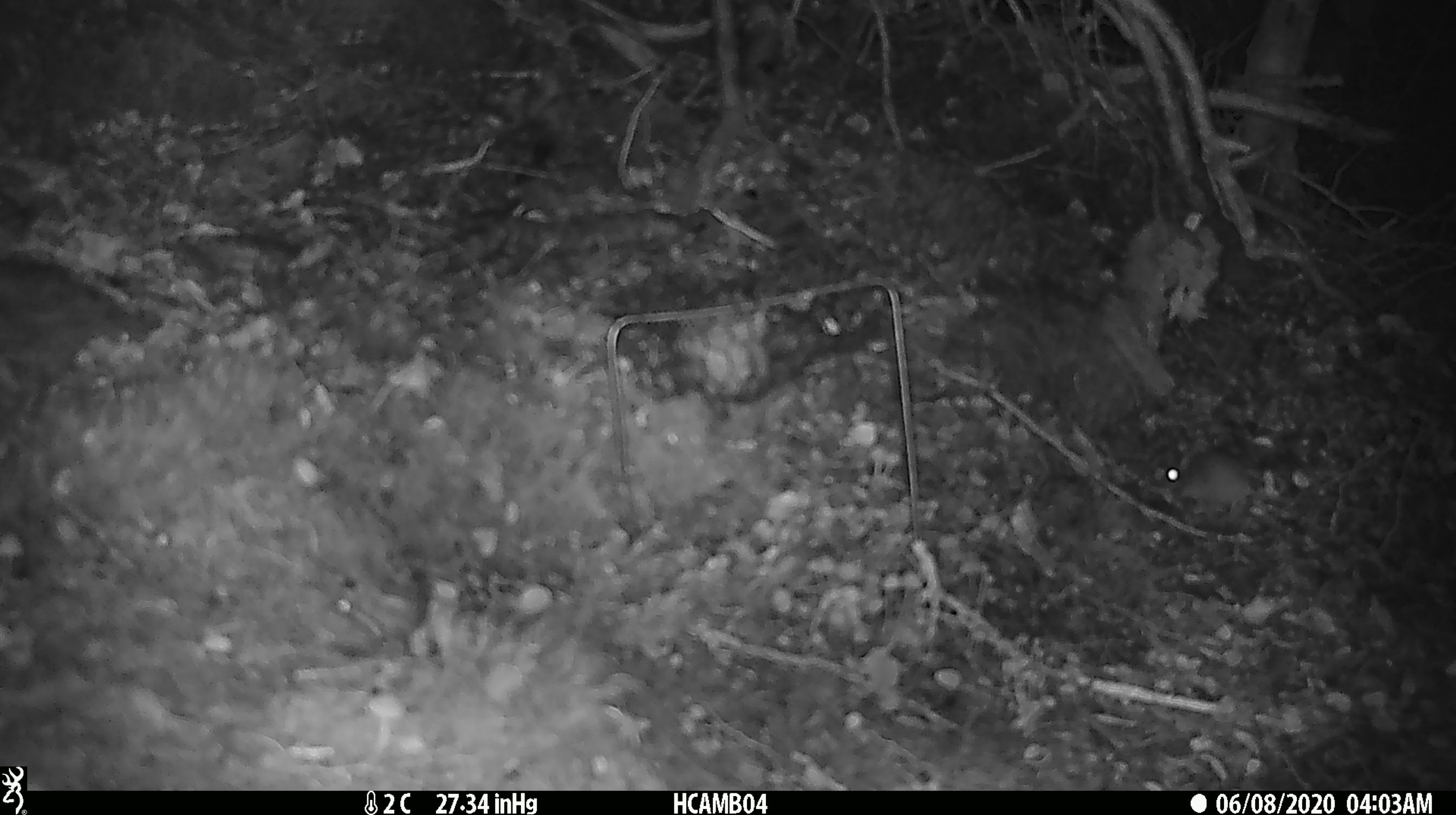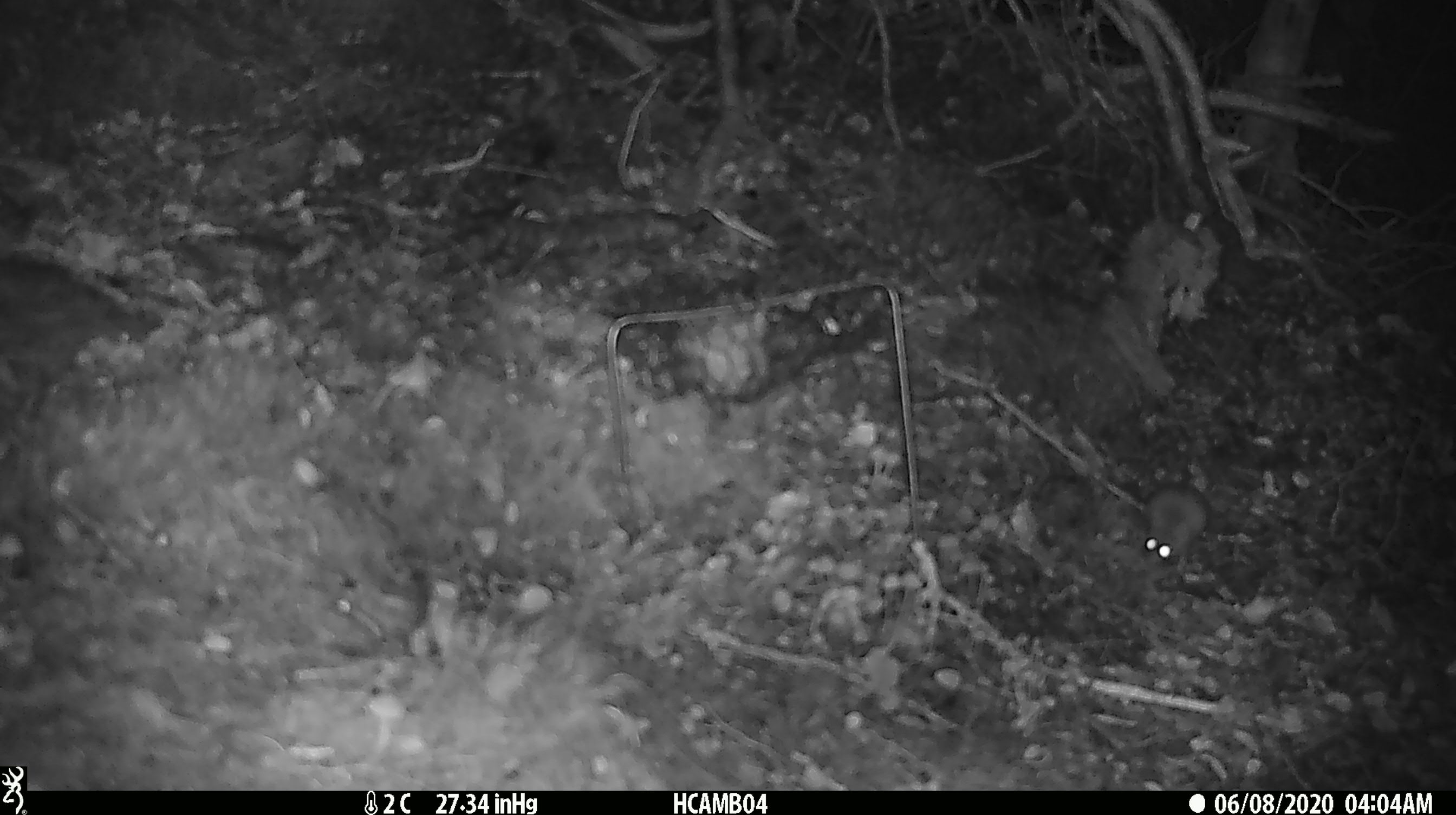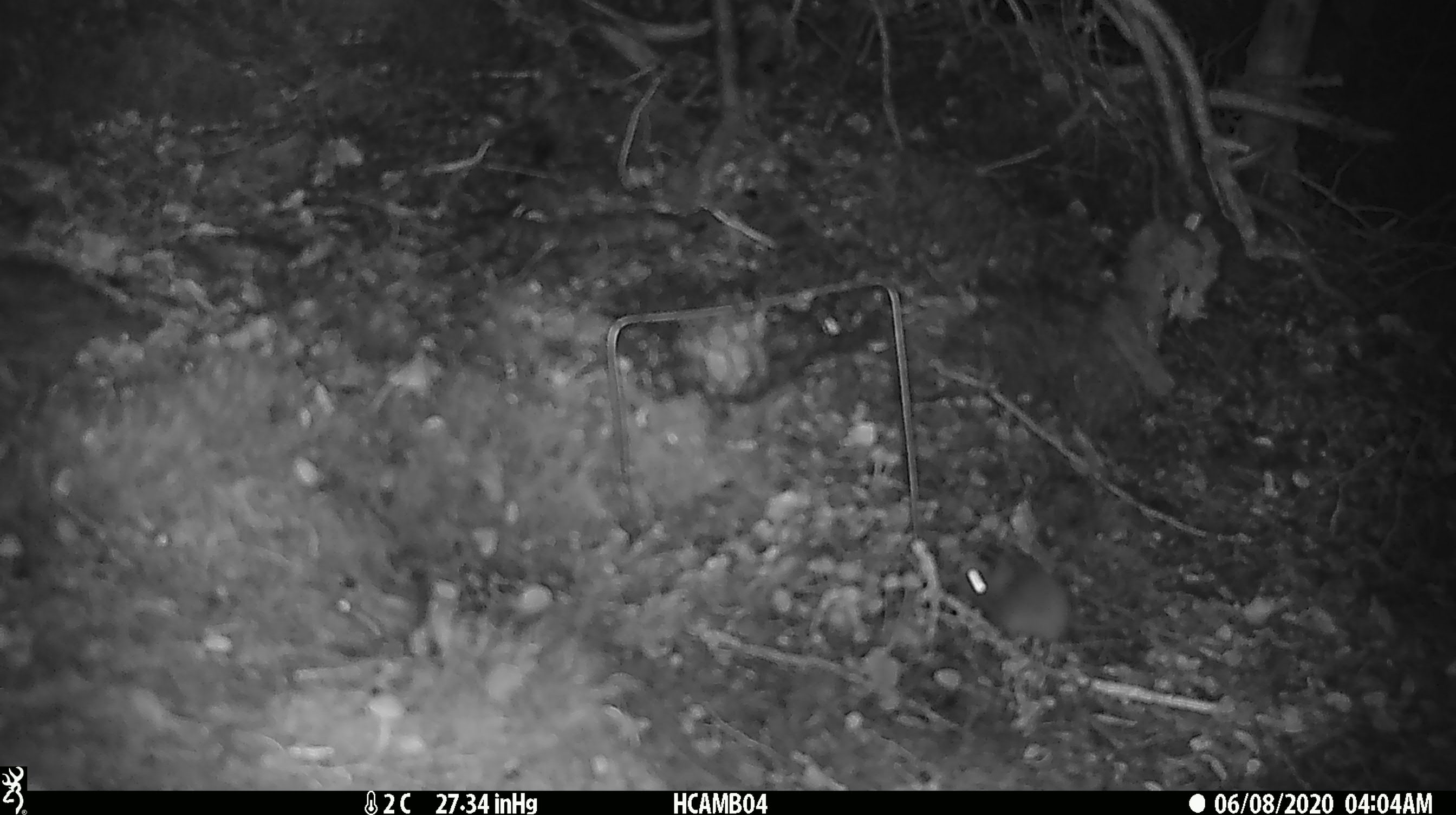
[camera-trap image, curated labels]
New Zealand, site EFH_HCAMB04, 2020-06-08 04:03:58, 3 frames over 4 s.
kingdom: Animalia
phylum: Chordata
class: Mammalia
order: Rodentia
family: Muridae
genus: Mus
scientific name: Mus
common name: mouse